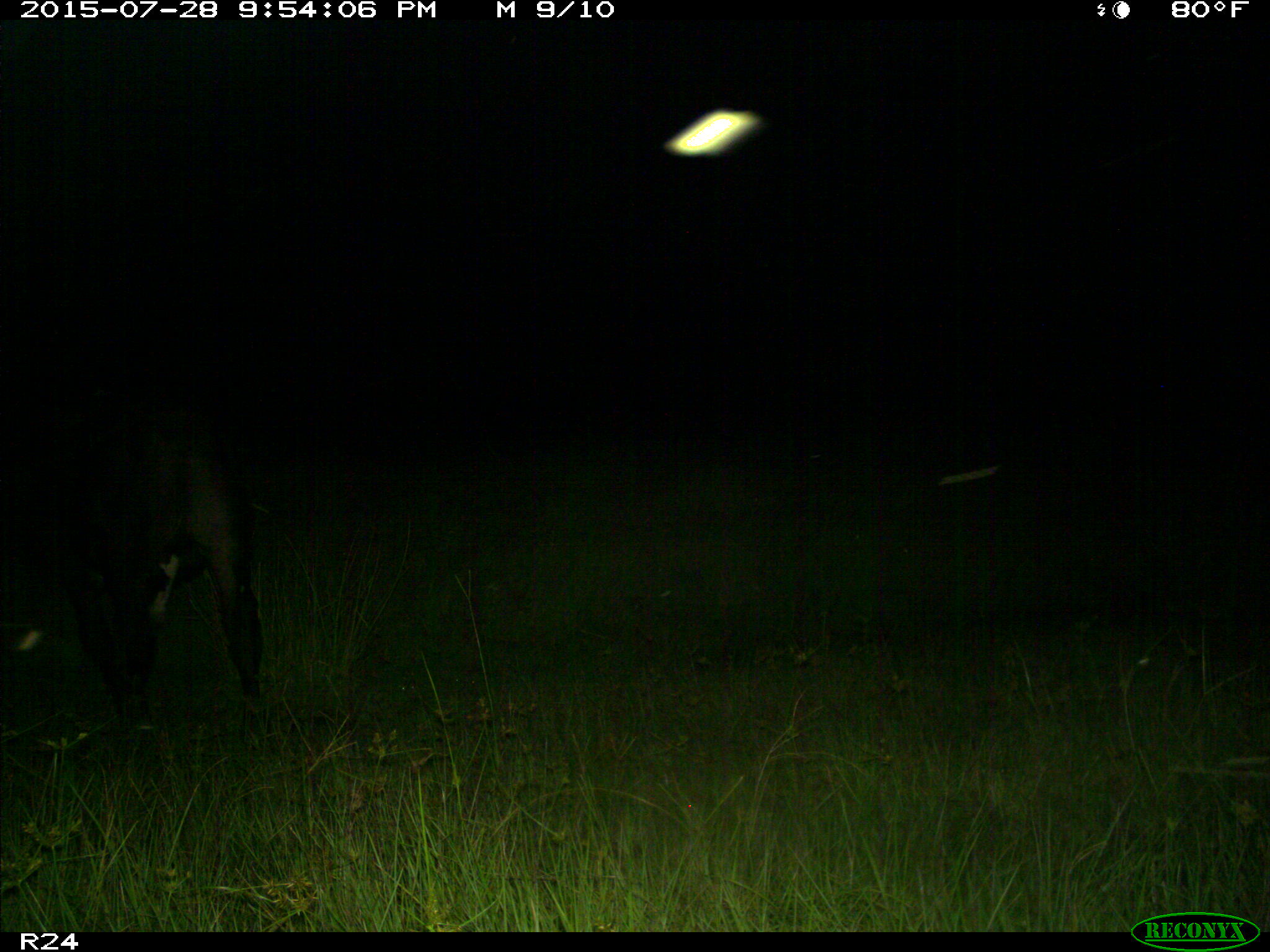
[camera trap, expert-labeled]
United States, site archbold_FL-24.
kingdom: Animalia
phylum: Chordata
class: Mammalia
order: Artiodactyla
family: Bovidae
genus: Bos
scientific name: Bos taurus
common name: domestic cow